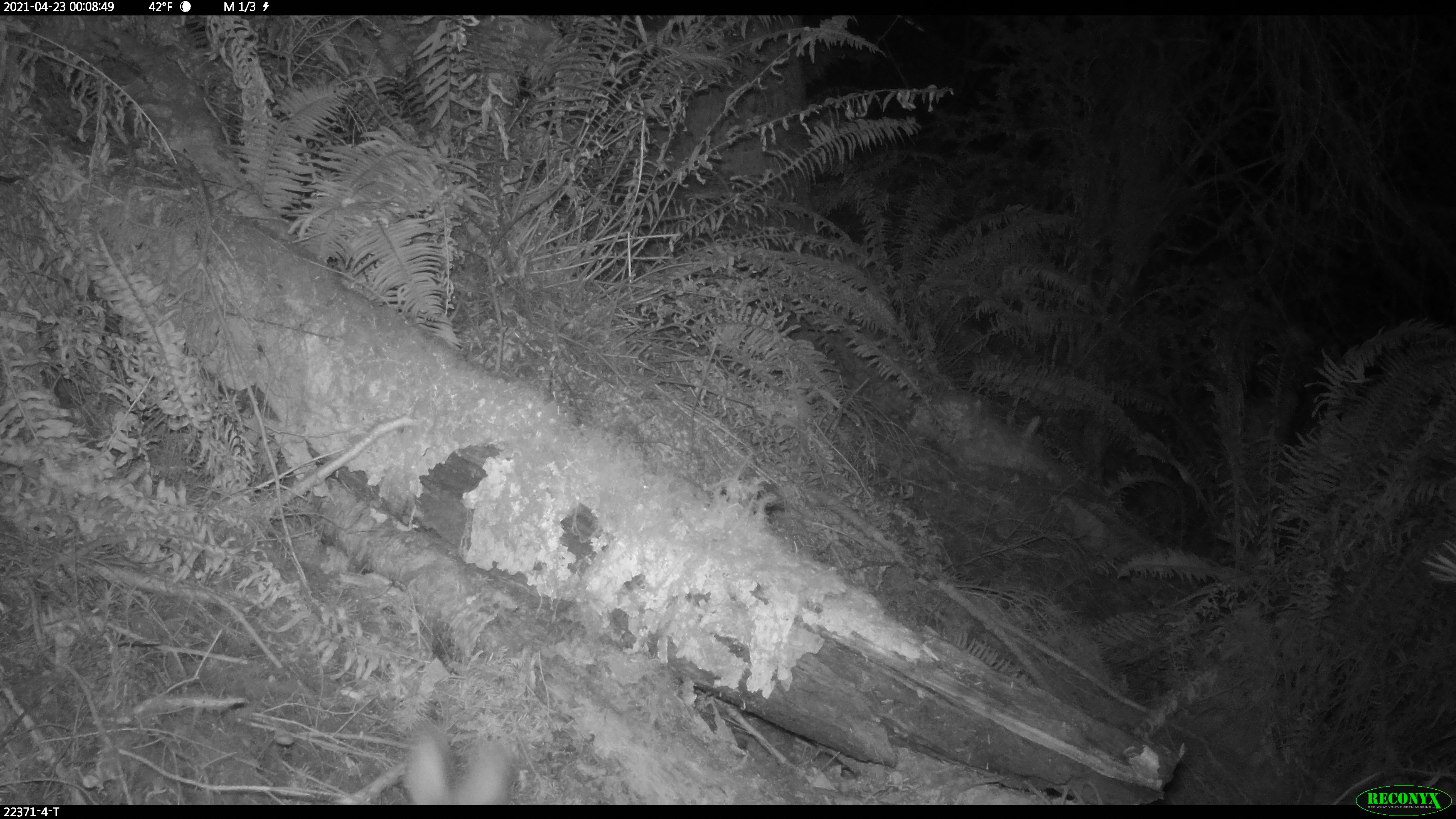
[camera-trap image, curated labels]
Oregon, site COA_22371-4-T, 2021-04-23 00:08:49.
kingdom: Animalia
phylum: Chordata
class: Mammalia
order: Lagomorpha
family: Leporidae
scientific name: Leporidae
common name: hares and rabbits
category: leporidae family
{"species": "leporidae family (hares and rabbits) (Leporidae)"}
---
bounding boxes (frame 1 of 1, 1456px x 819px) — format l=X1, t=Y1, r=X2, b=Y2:
leporidae family: l=374, t=712, r=537, b=804